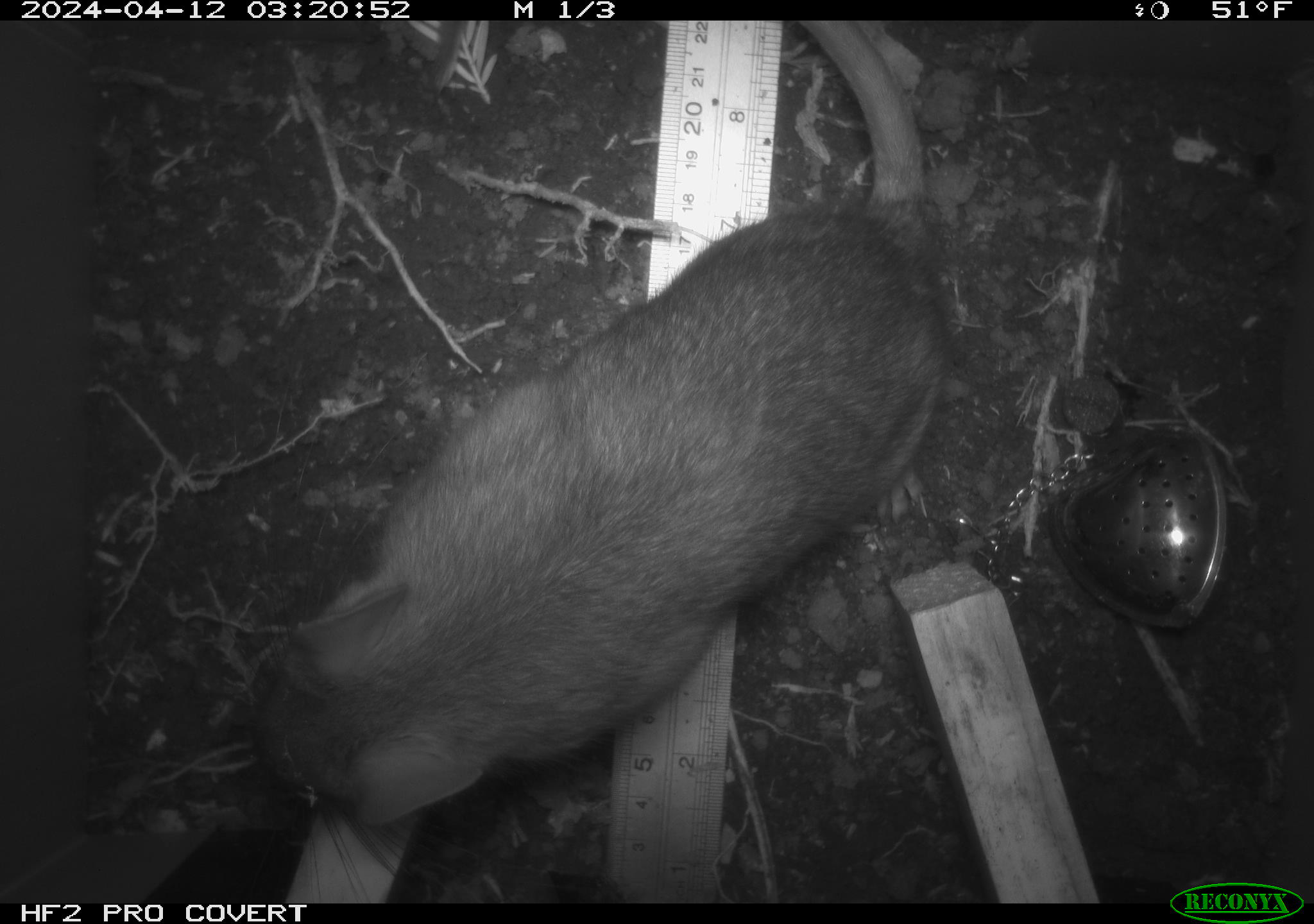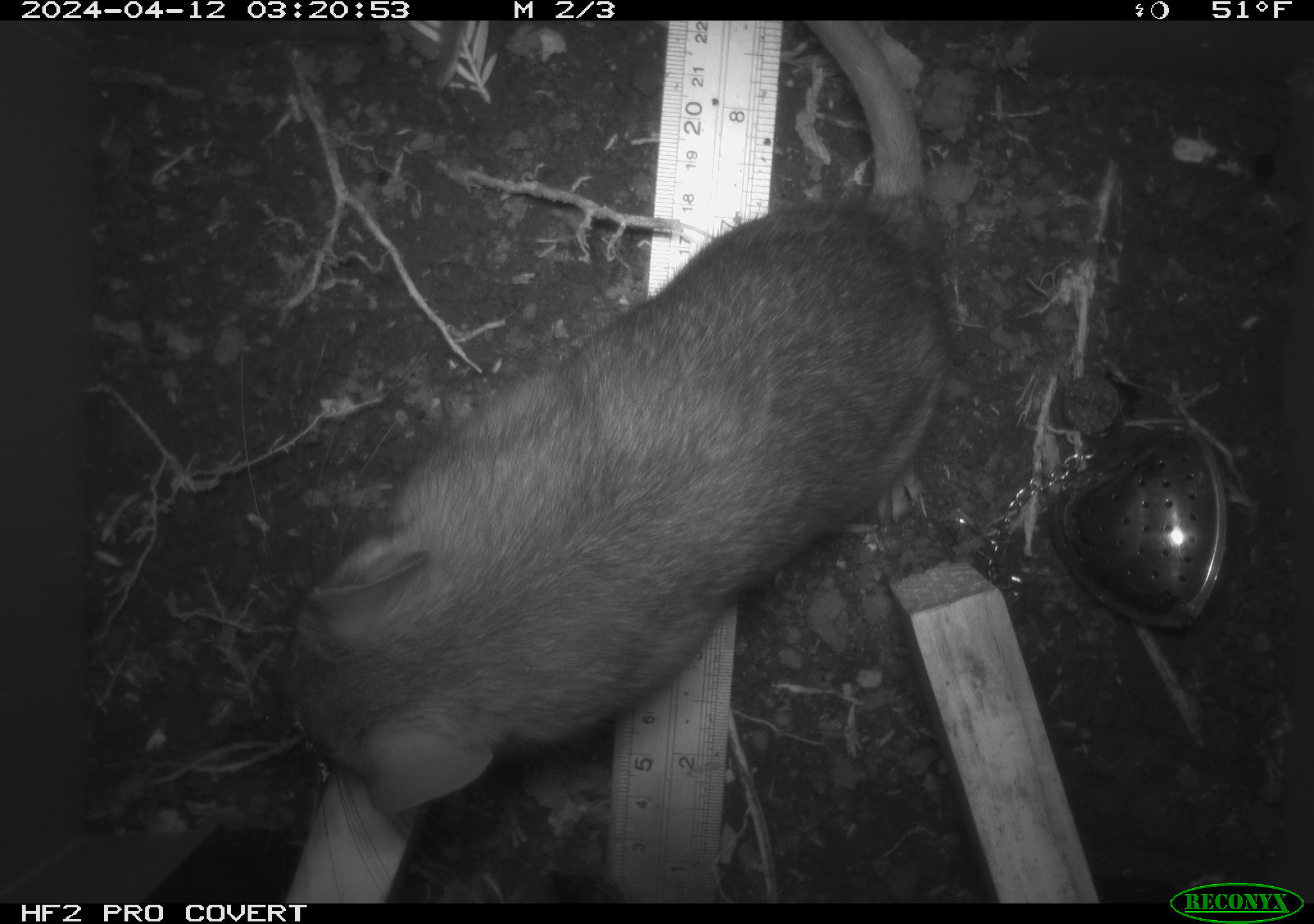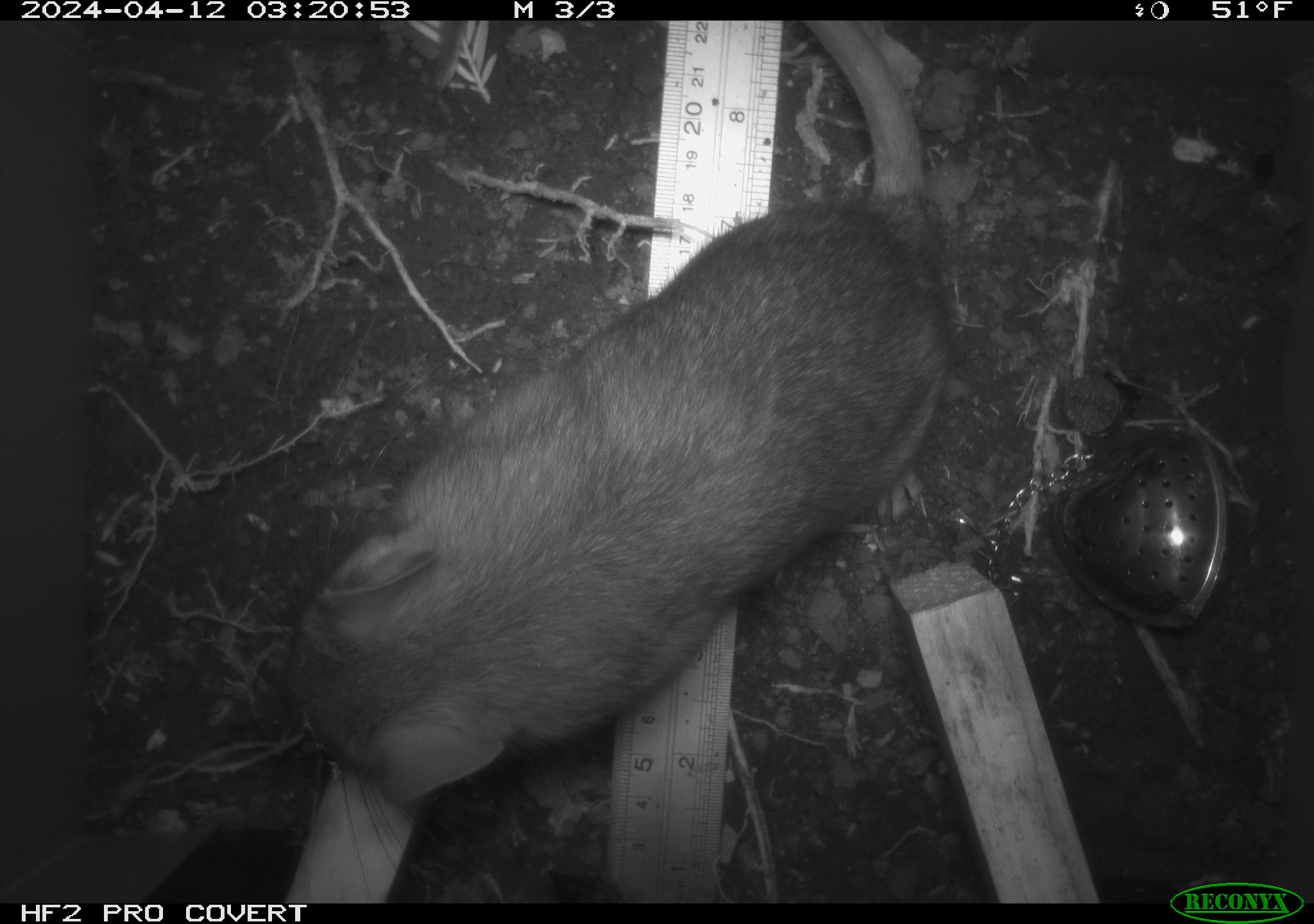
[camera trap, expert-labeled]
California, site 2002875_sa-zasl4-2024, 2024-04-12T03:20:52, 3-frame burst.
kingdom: Animalia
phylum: Chordata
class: Mammalia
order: Rodentia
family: Cricetidae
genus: Neotoma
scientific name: Neotoma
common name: pack rat or woodrat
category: neotoma species